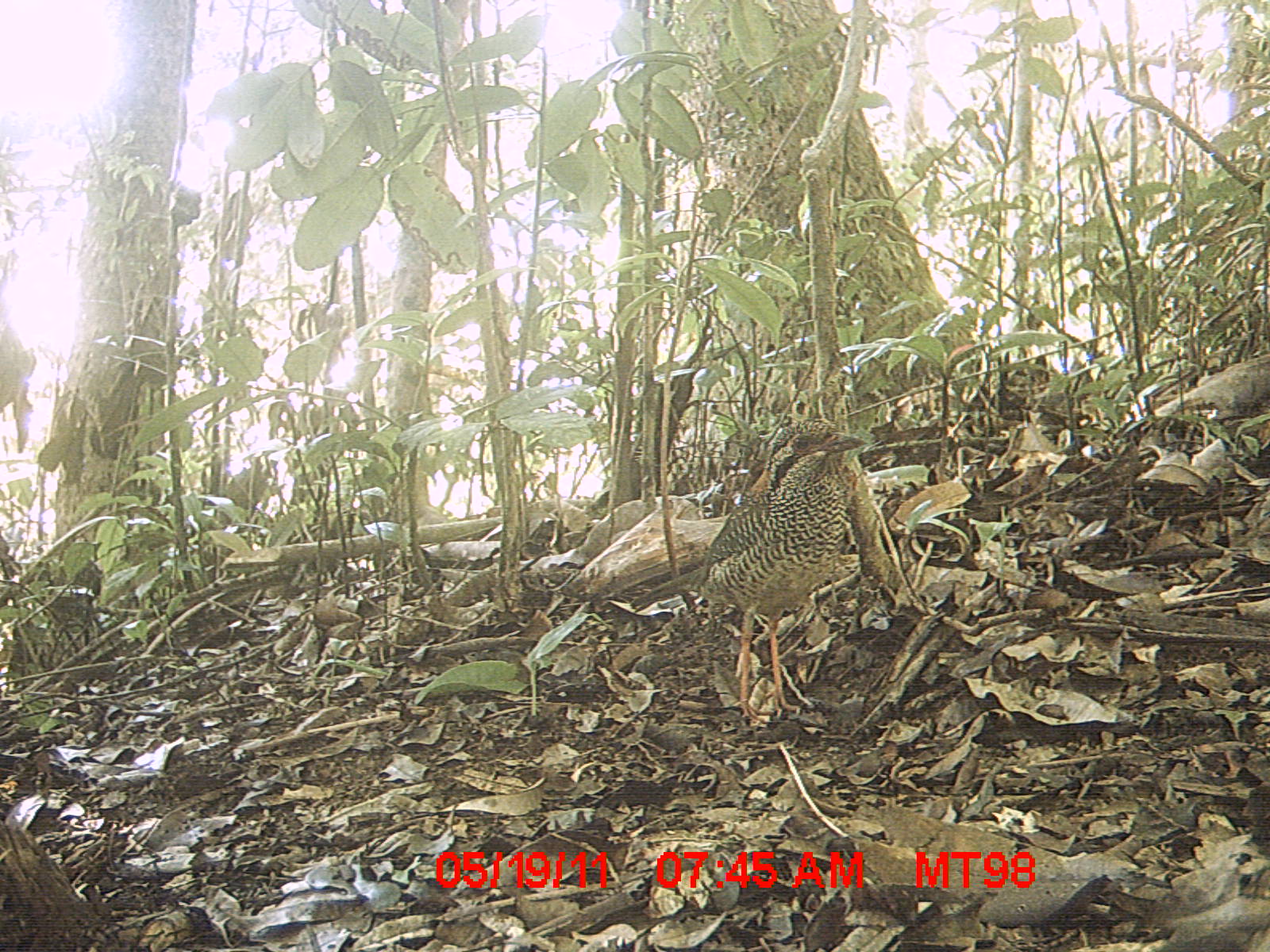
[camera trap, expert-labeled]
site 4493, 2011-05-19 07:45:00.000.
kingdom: Animalia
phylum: Chordata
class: Aves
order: Coraciiformes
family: Brachypteraciidae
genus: Brachypteracias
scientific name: Brachypteracias squamiger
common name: scaly ground roller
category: geobiastes squamiger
Geobiastes squamiger (scaly ground roller) (Brachypteracias squamiger), count 1.